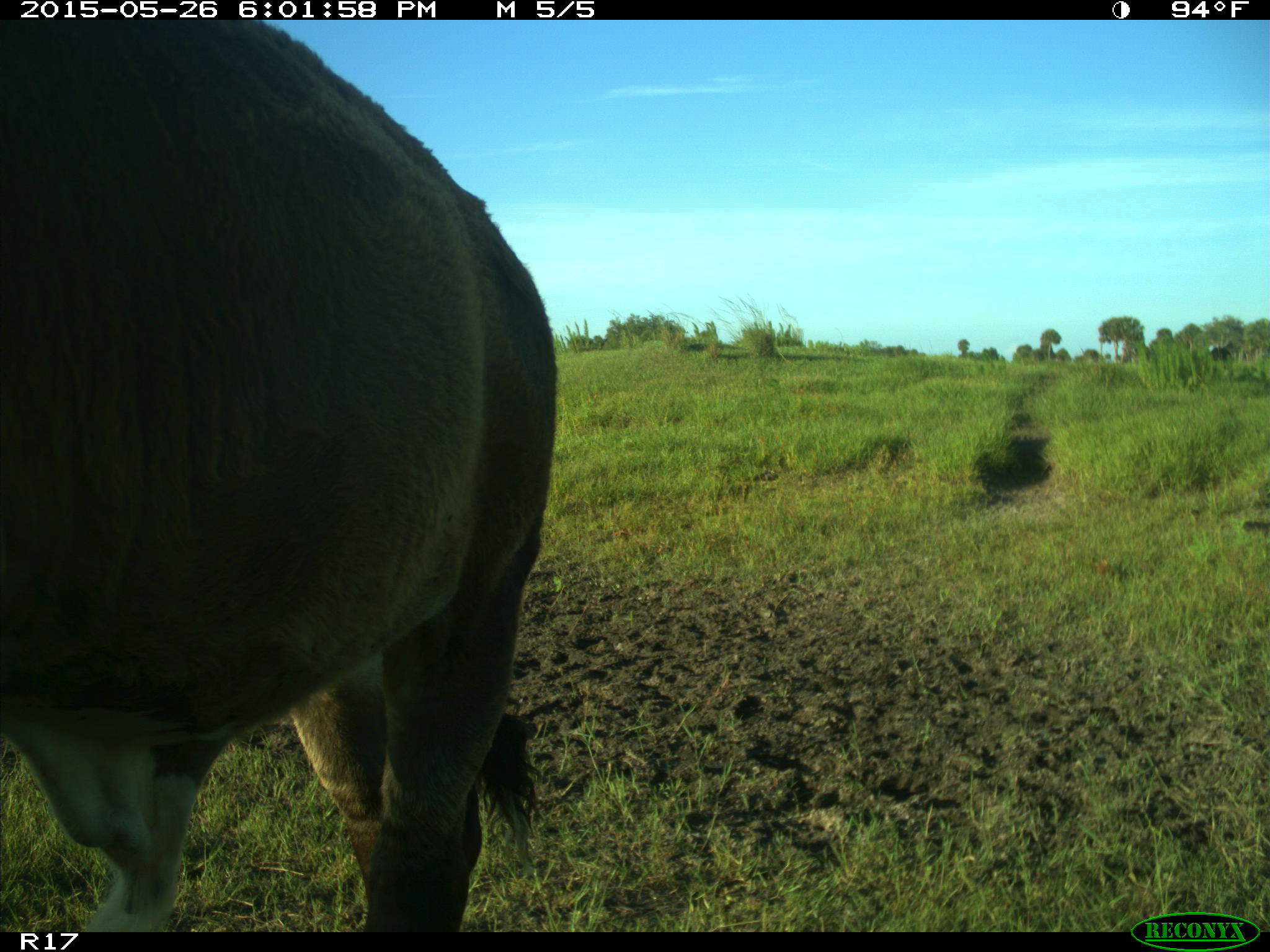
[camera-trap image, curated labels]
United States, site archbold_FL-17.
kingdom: Animalia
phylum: Chordata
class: Mammalia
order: Artiodactyla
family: Bovidae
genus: Bos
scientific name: Bos taurus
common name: domestic cow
Bos taurus (domestic cow).